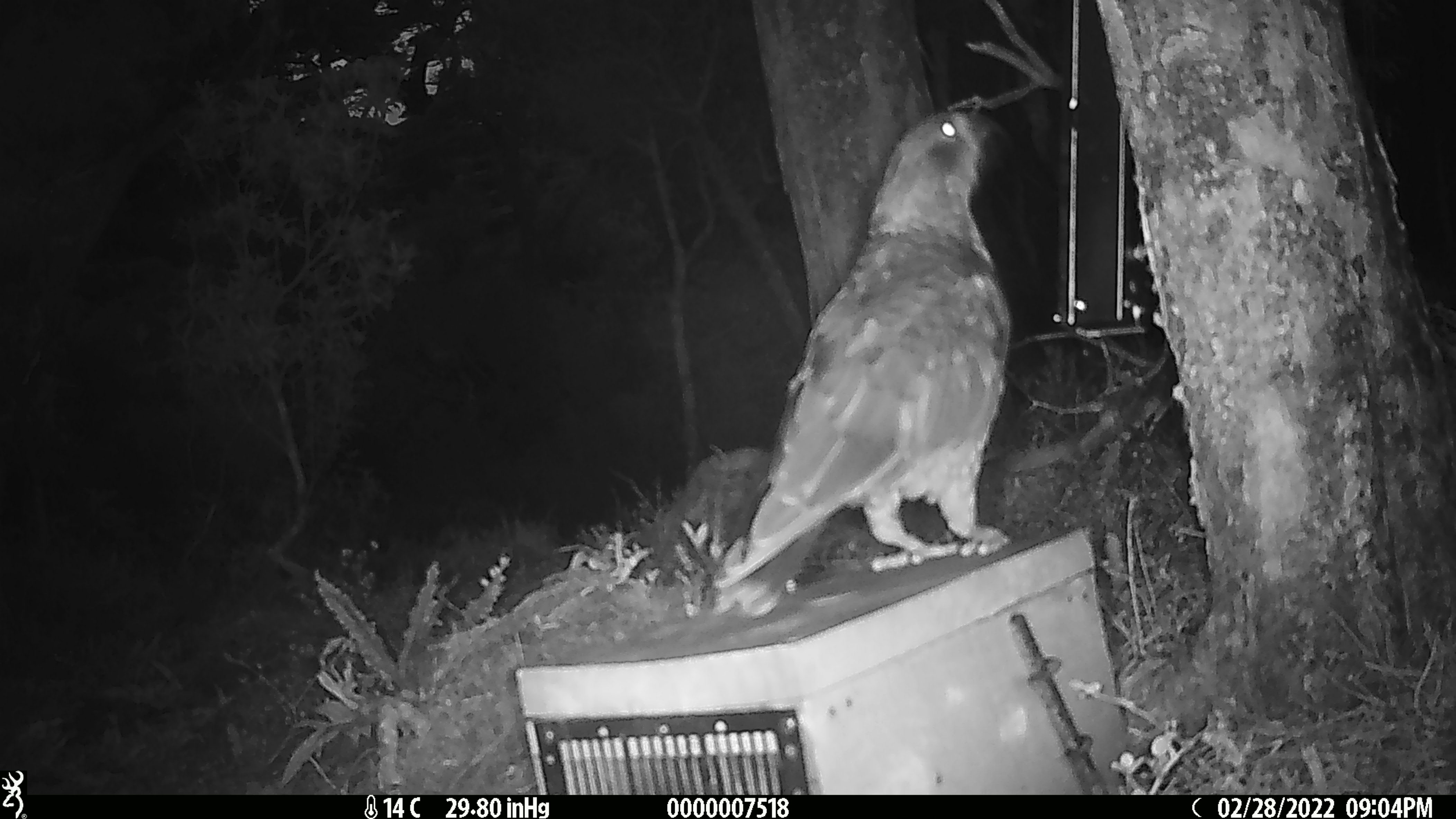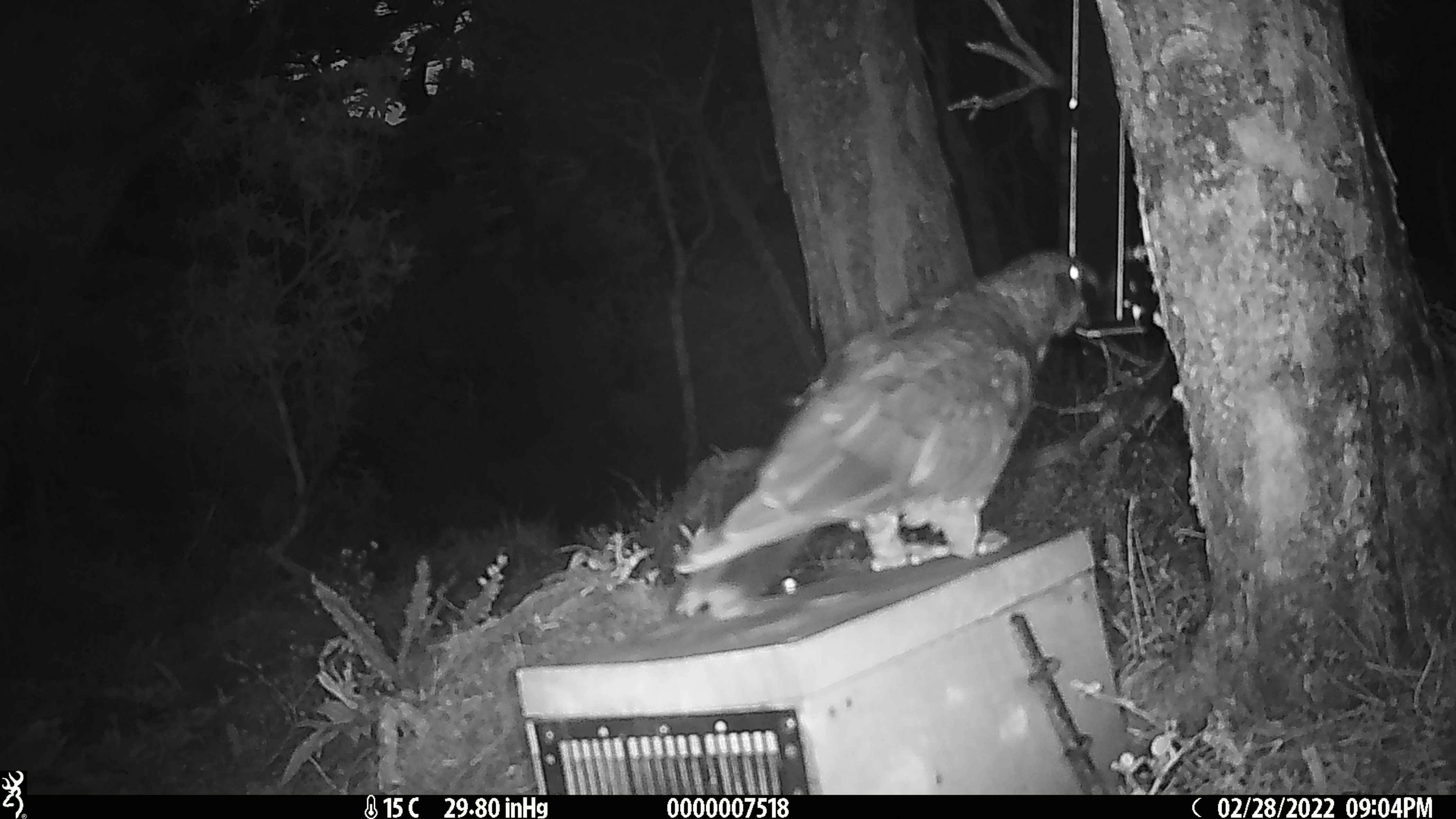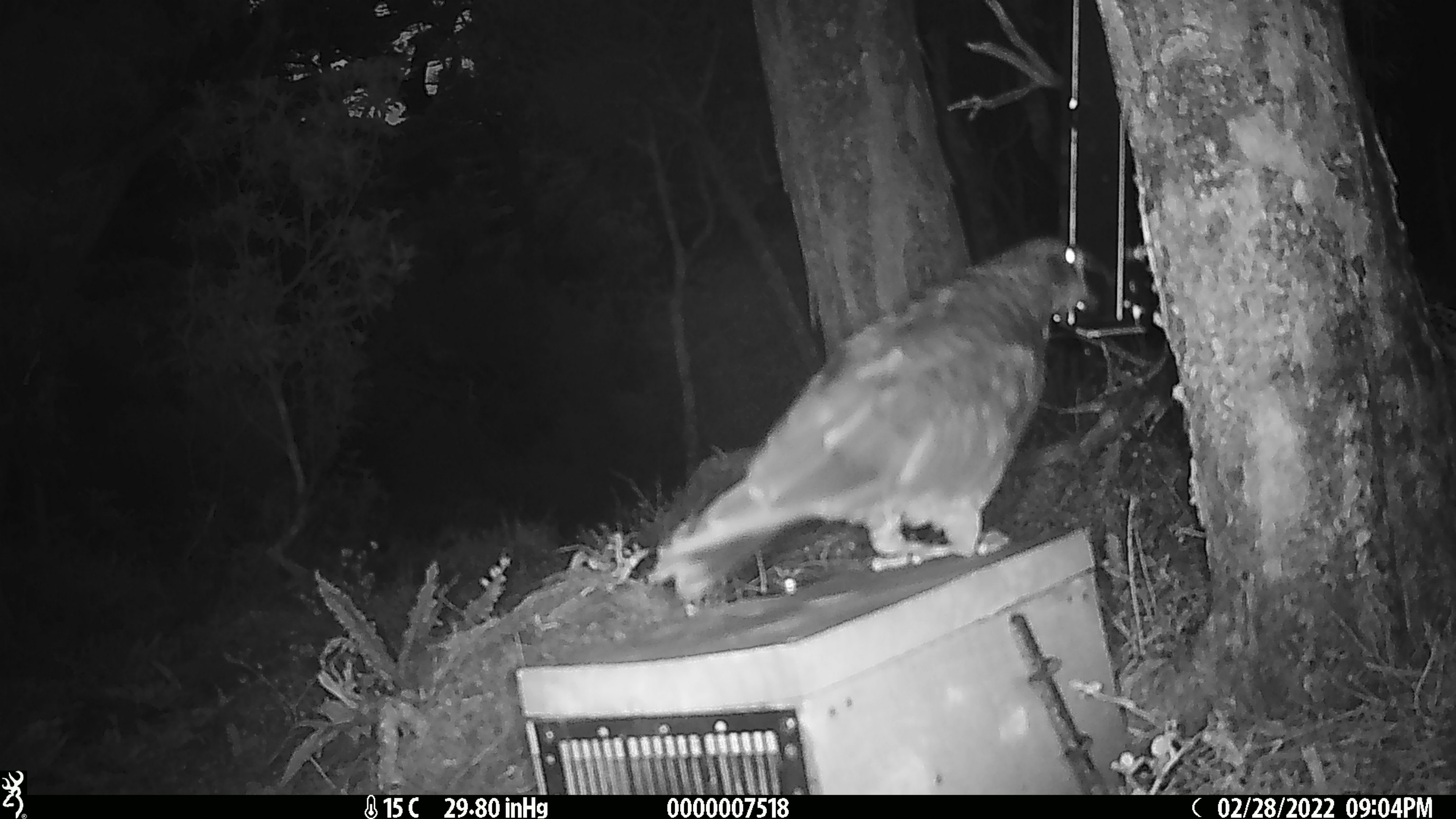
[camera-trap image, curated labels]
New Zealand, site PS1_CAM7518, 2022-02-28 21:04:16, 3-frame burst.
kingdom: Animalia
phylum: Chordata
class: Aves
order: Psittaciformes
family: Strigopidae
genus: Nestor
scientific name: Nestor notabilis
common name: kea